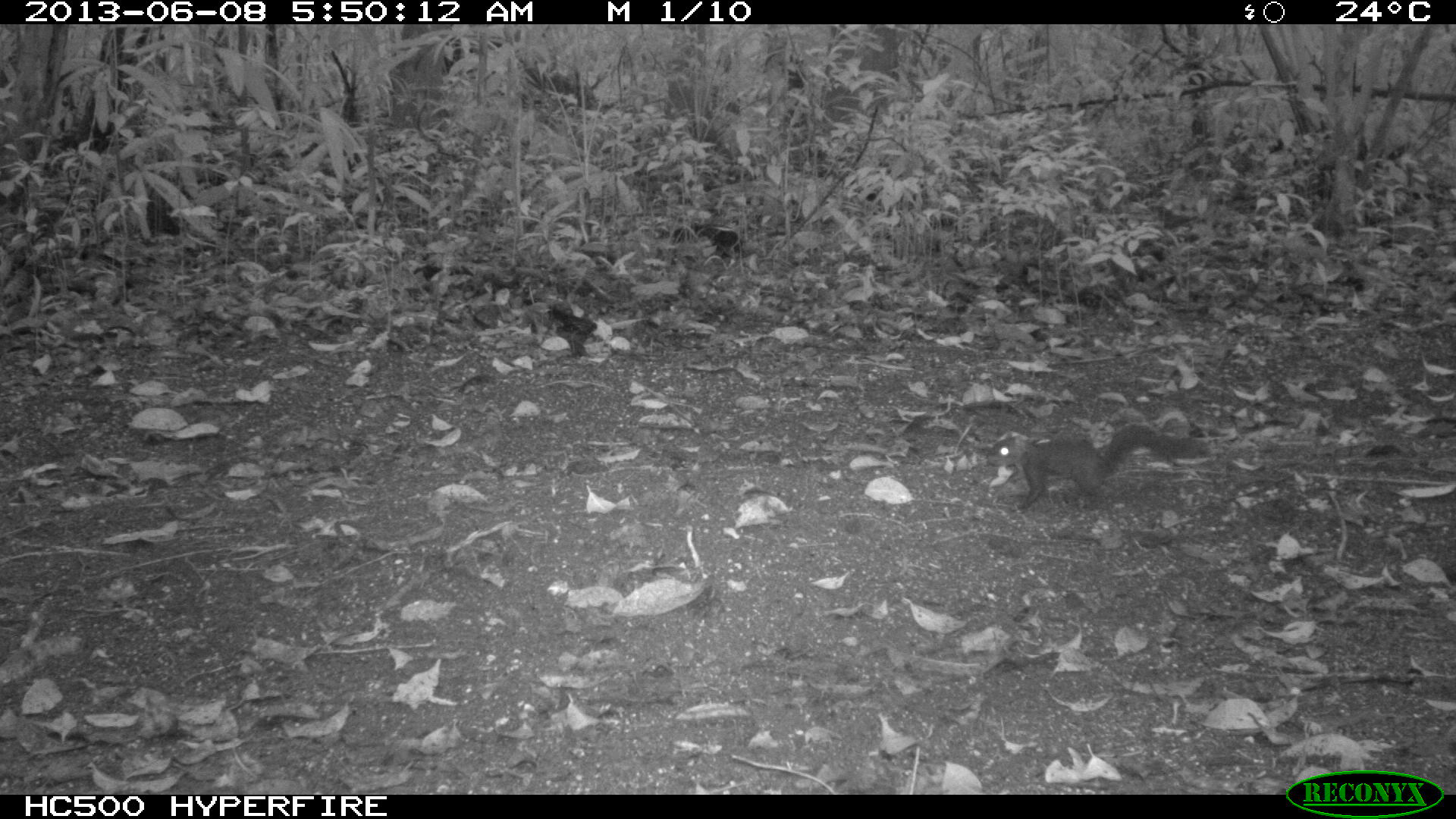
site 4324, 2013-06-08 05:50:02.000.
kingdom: Animalia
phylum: Chordata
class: Mammalia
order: Rodentia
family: Sciuridae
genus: Sciurus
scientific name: Sciurus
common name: squirrel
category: sciurus sp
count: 1